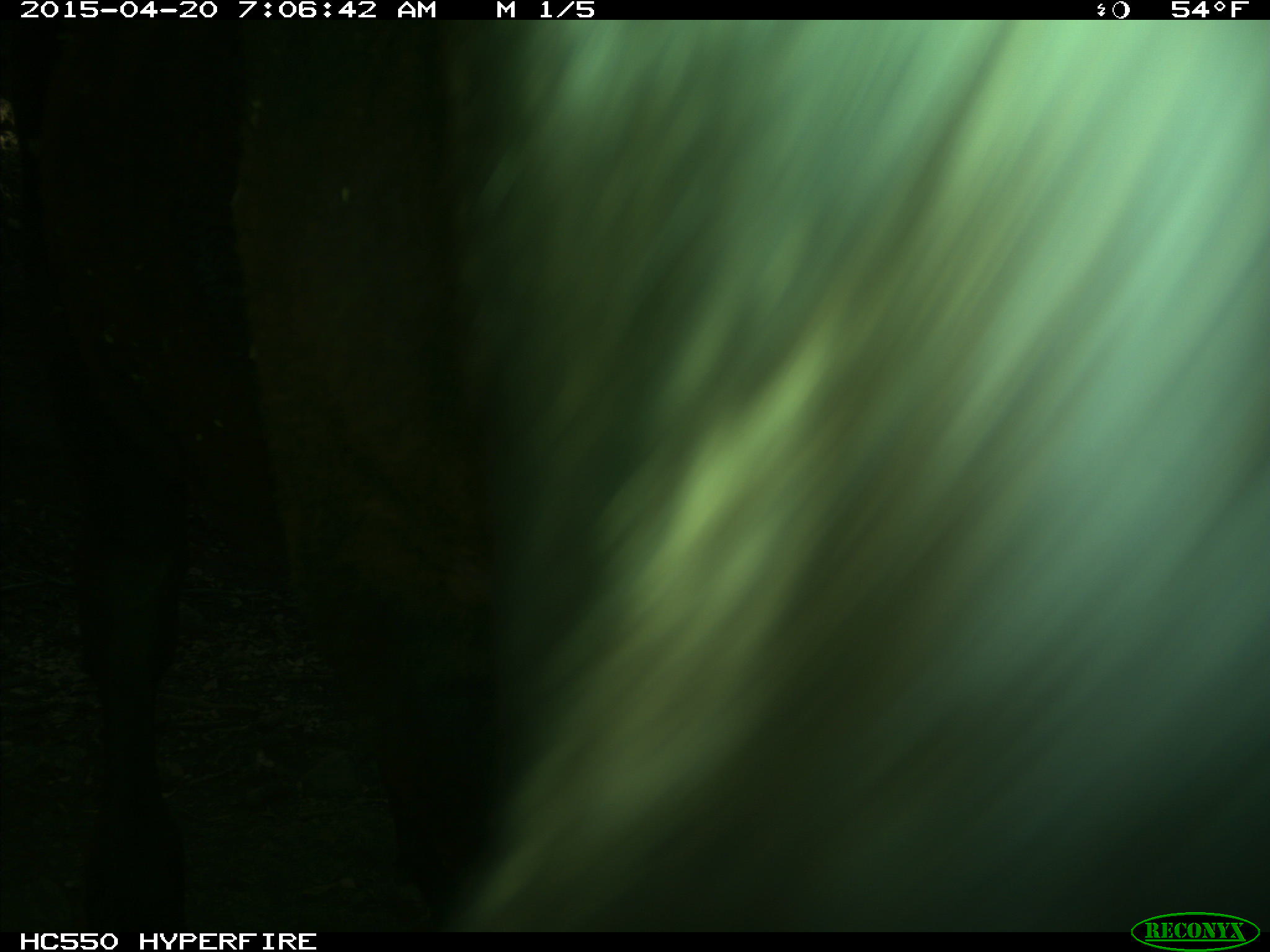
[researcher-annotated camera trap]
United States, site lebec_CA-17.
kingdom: Animalia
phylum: Chordata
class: Mammalia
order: Artiodactyla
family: Bovidae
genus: Bos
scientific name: Bos taurus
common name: domestic cow